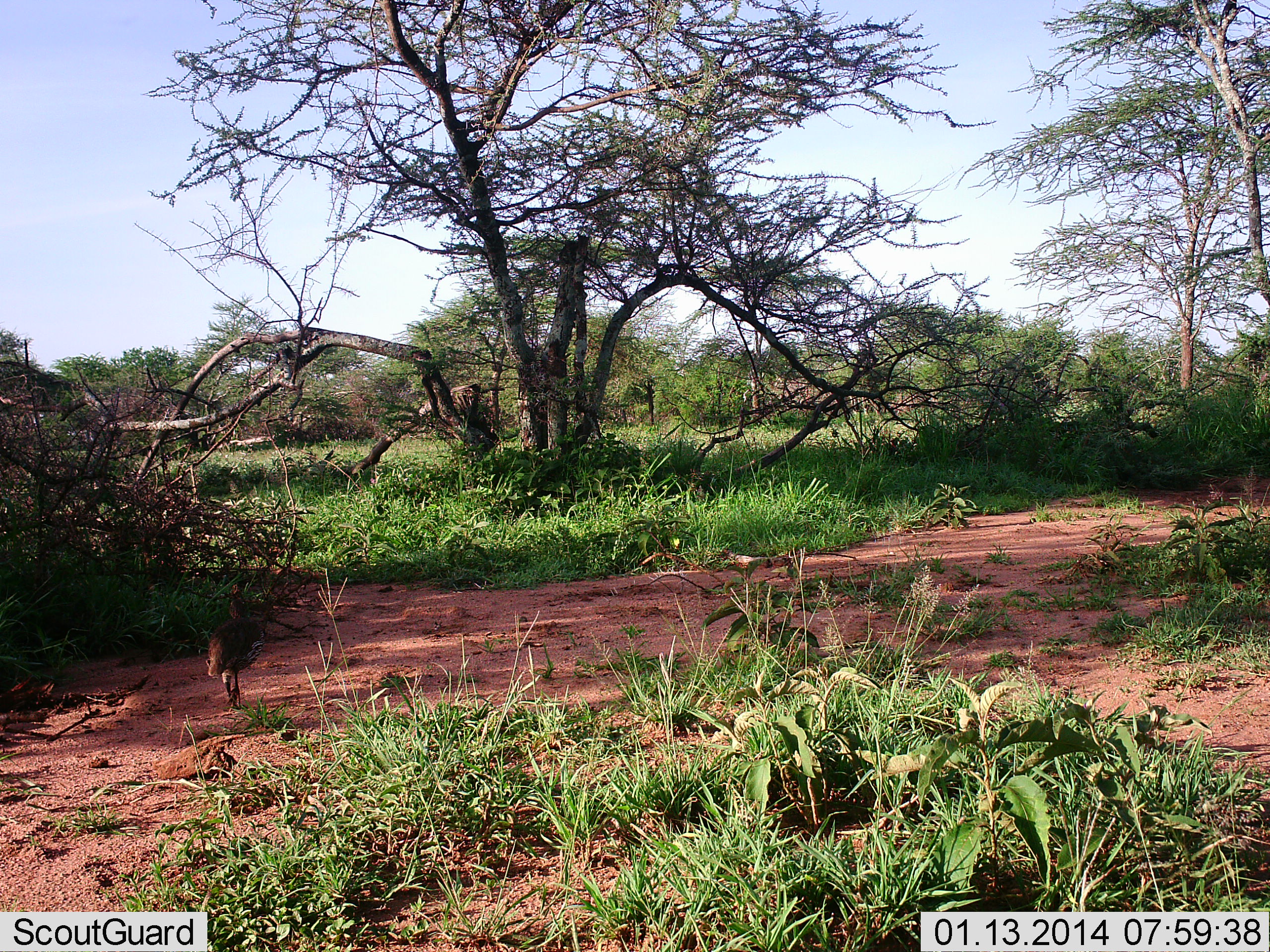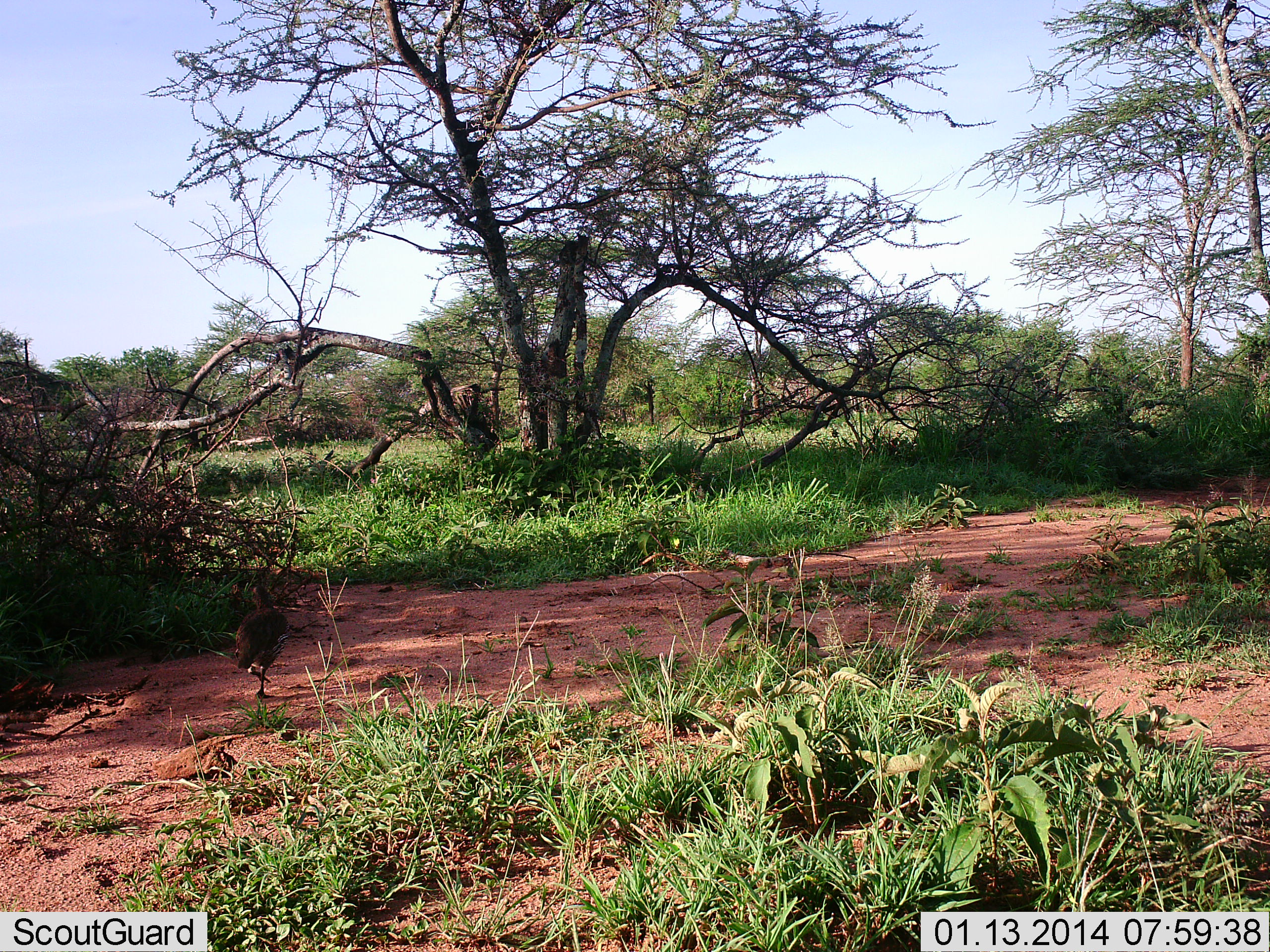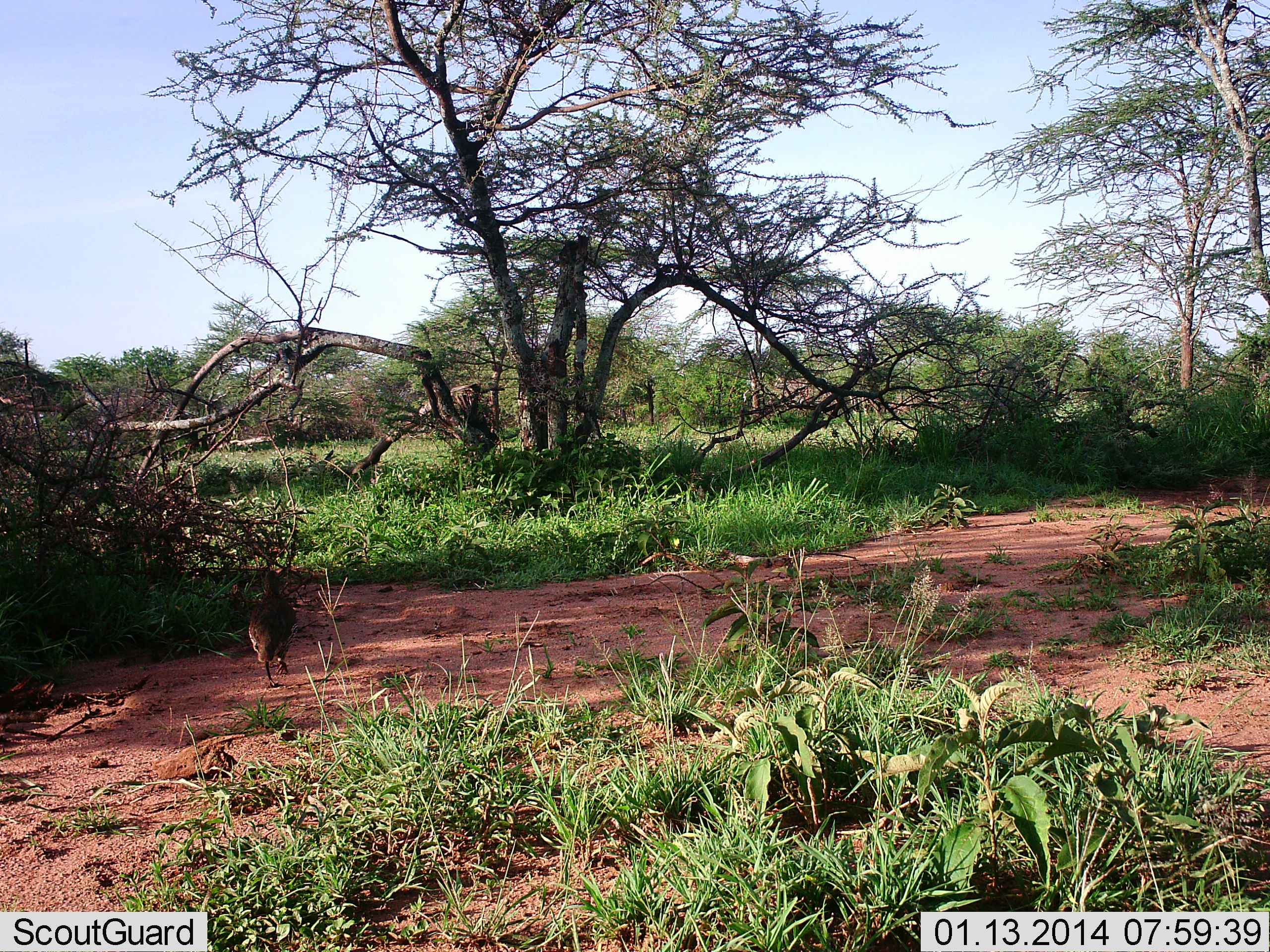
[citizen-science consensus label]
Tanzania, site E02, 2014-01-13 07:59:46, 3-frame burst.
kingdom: Animalia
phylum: Chordata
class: Aves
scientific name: Aves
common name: bird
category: otherbird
Otherbird (bird) (Aves), count 1. Behavior (volunteer vote fractions): standing 0%, resting 0%, moving 100%, interacting 0%. Young present (vote fraction): 0%. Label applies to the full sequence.